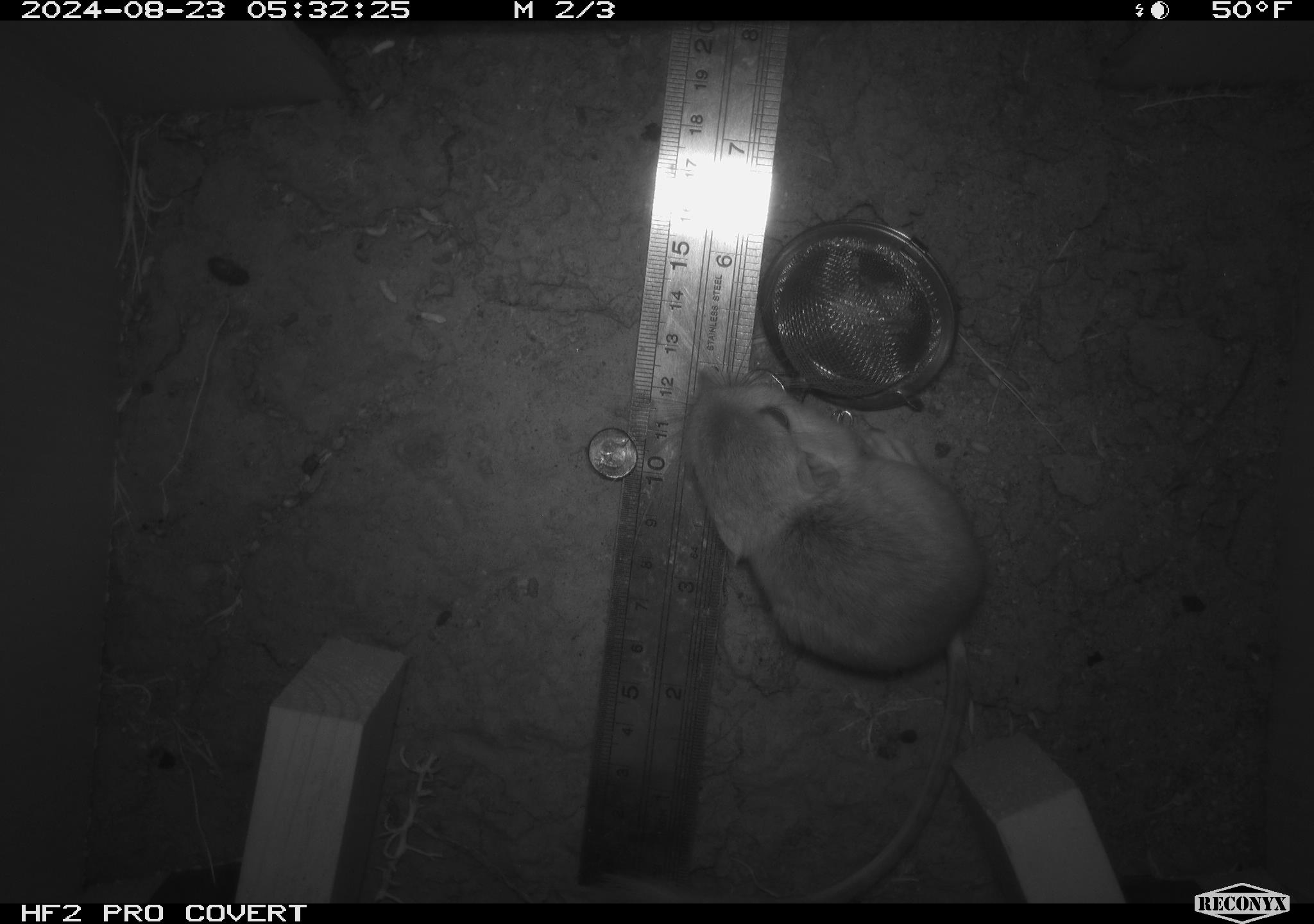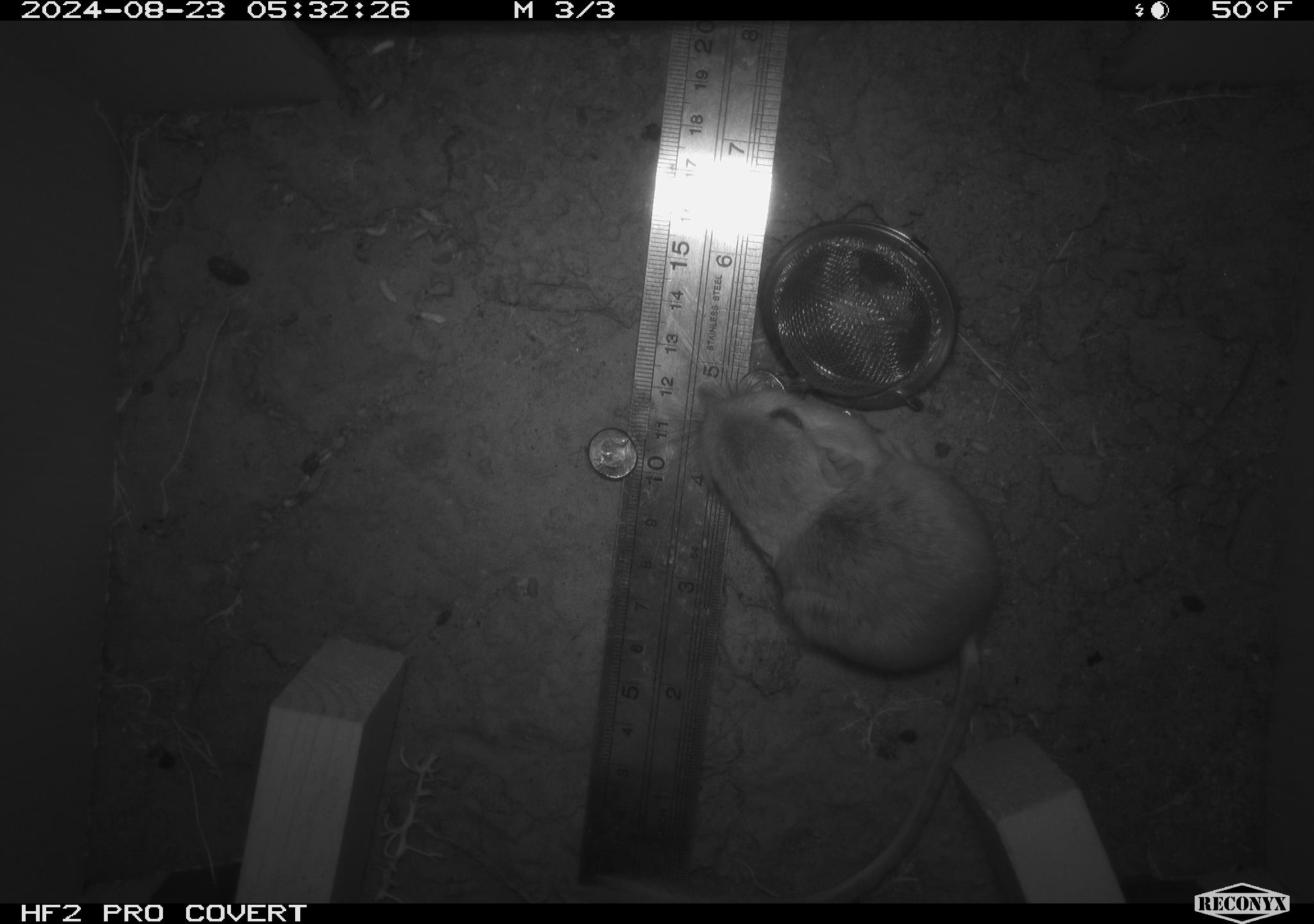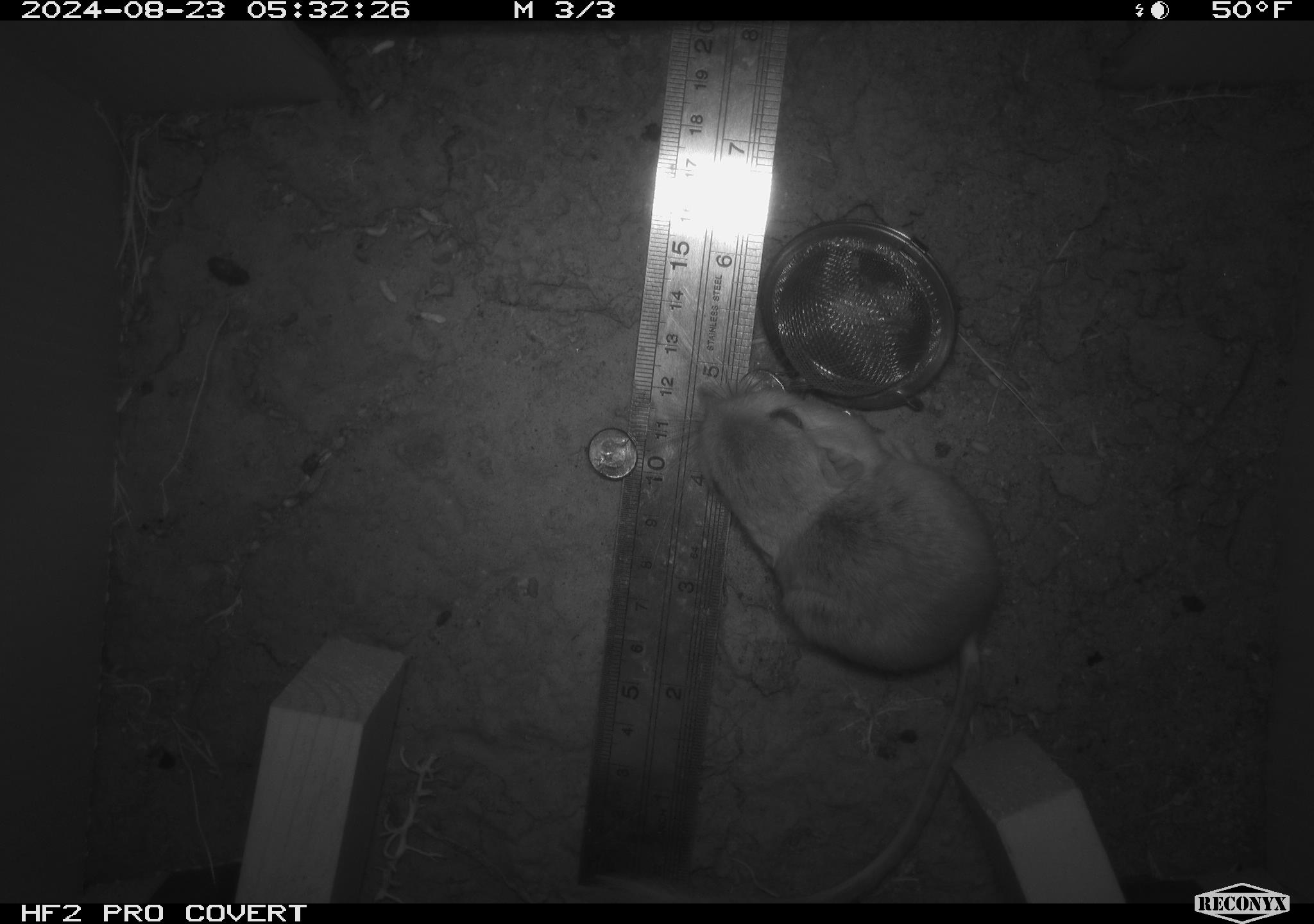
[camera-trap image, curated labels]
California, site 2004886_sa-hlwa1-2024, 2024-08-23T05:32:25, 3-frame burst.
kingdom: Animalia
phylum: Chordata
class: Mammalia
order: Rodentia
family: Heteromyidae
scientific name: Heteromyidae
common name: kangaroo rats and pocket mice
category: heteromyidae family